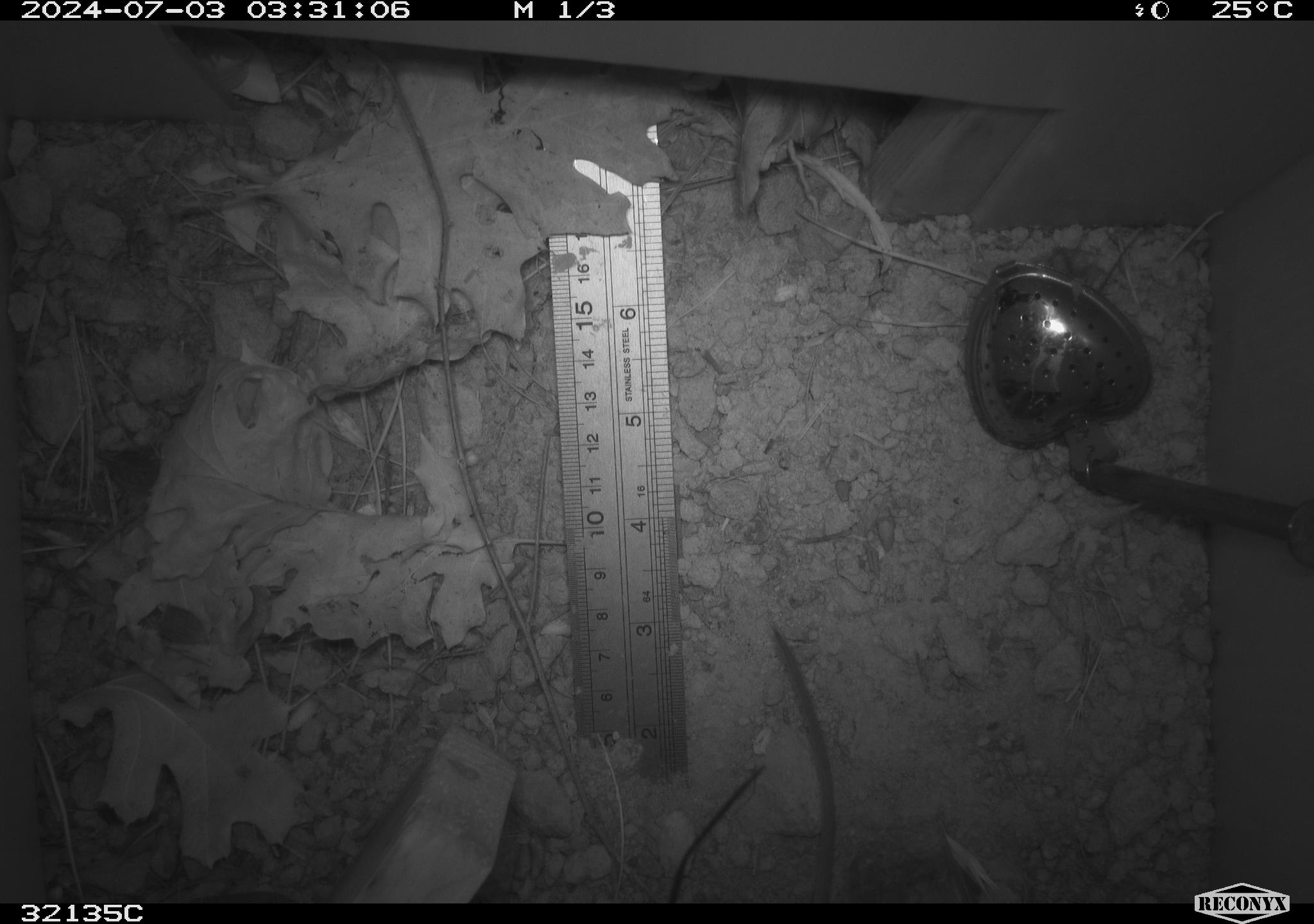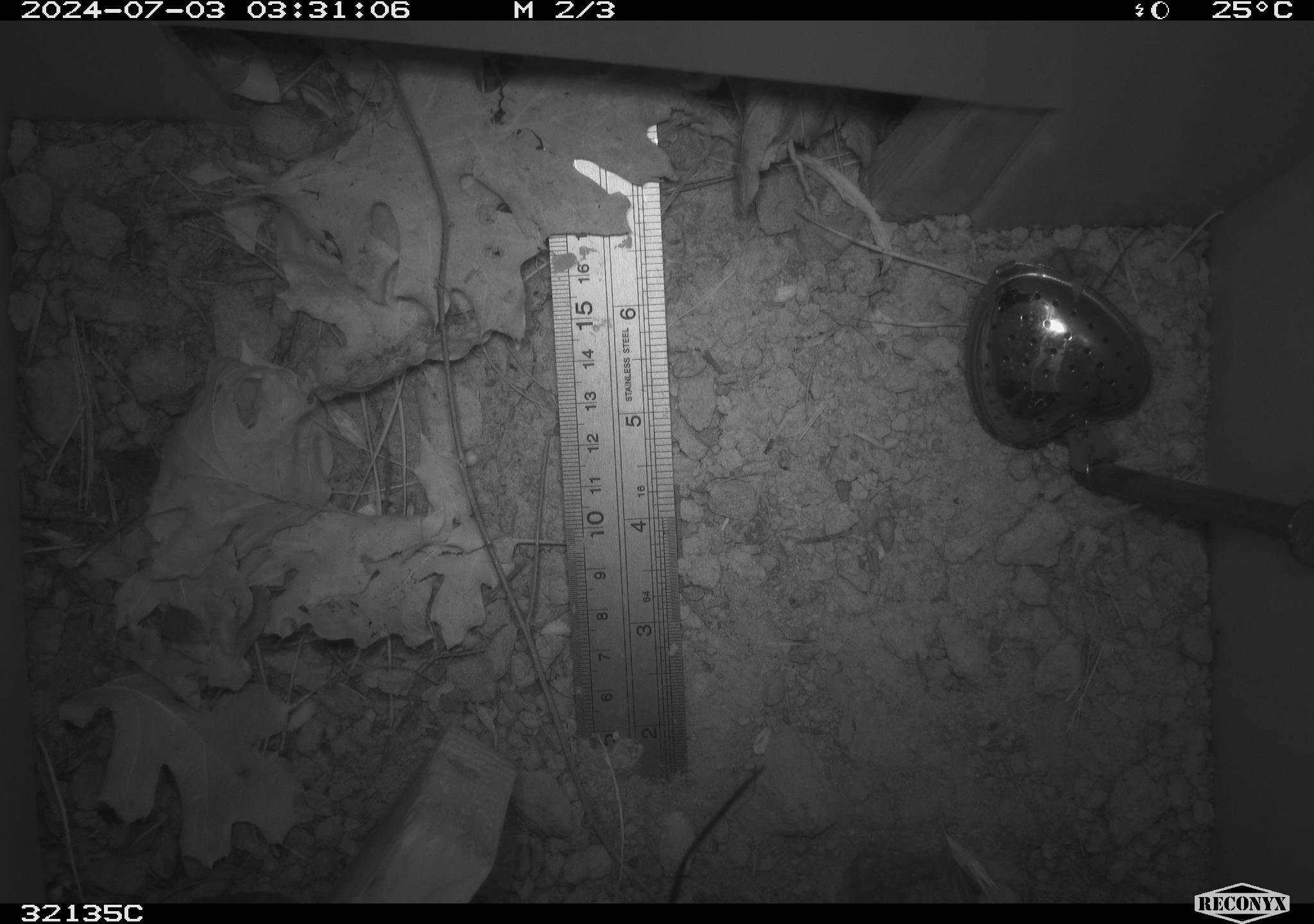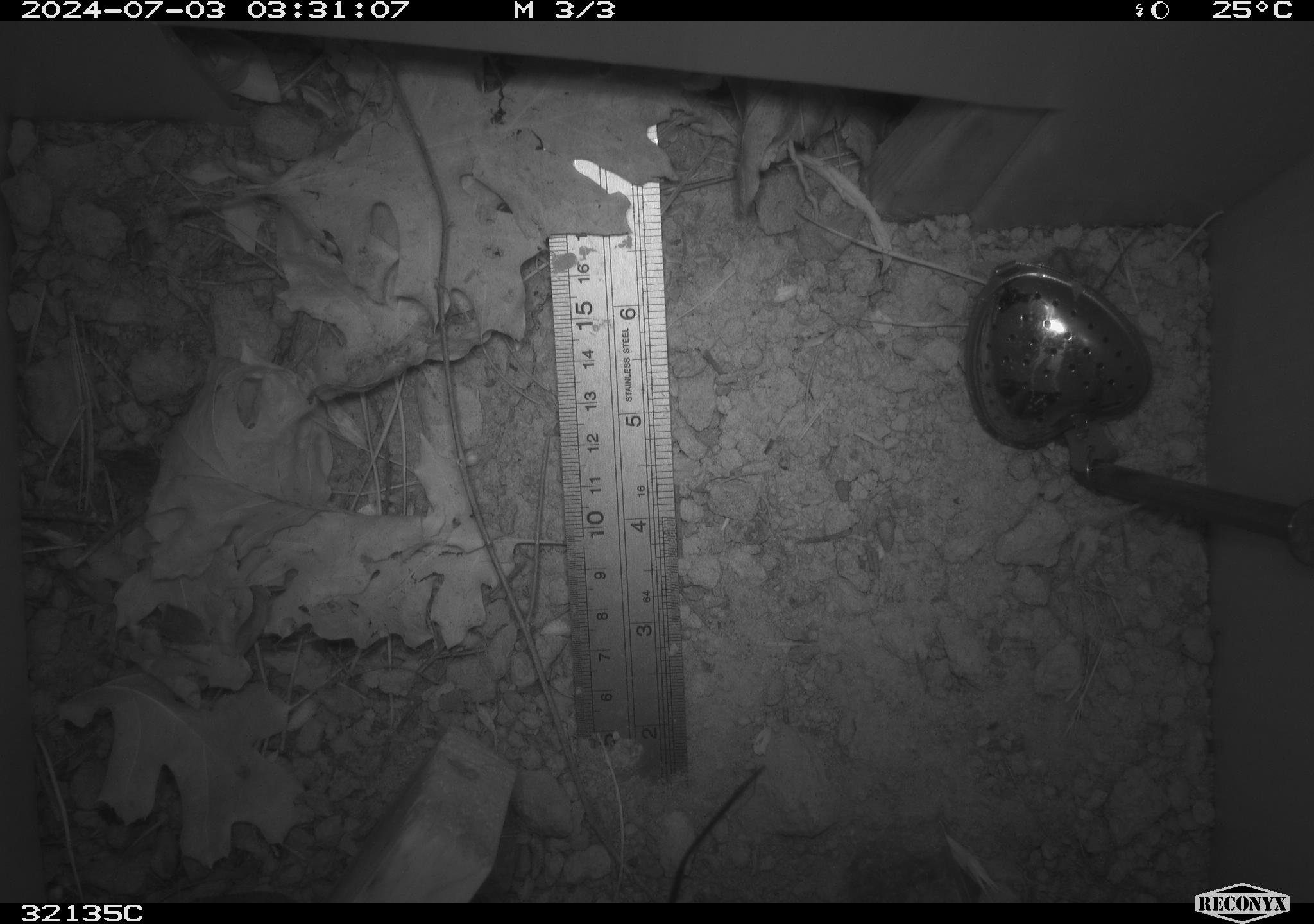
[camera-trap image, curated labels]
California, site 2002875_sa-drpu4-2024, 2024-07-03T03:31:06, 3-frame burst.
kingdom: Animalia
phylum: Chordata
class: Mammalia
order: Rodentia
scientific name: Rodentia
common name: rodent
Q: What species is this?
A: Rodent (Rodentia).